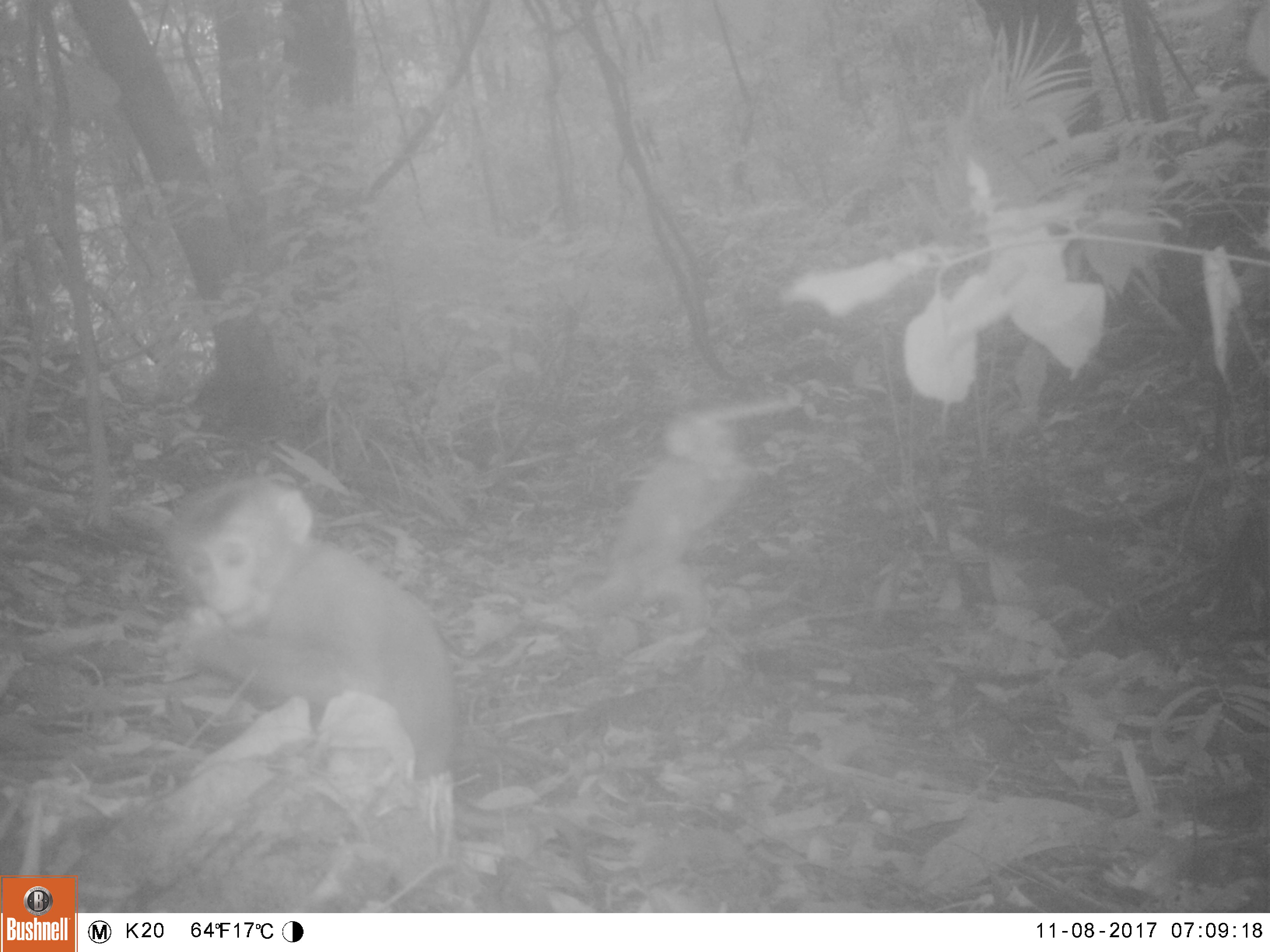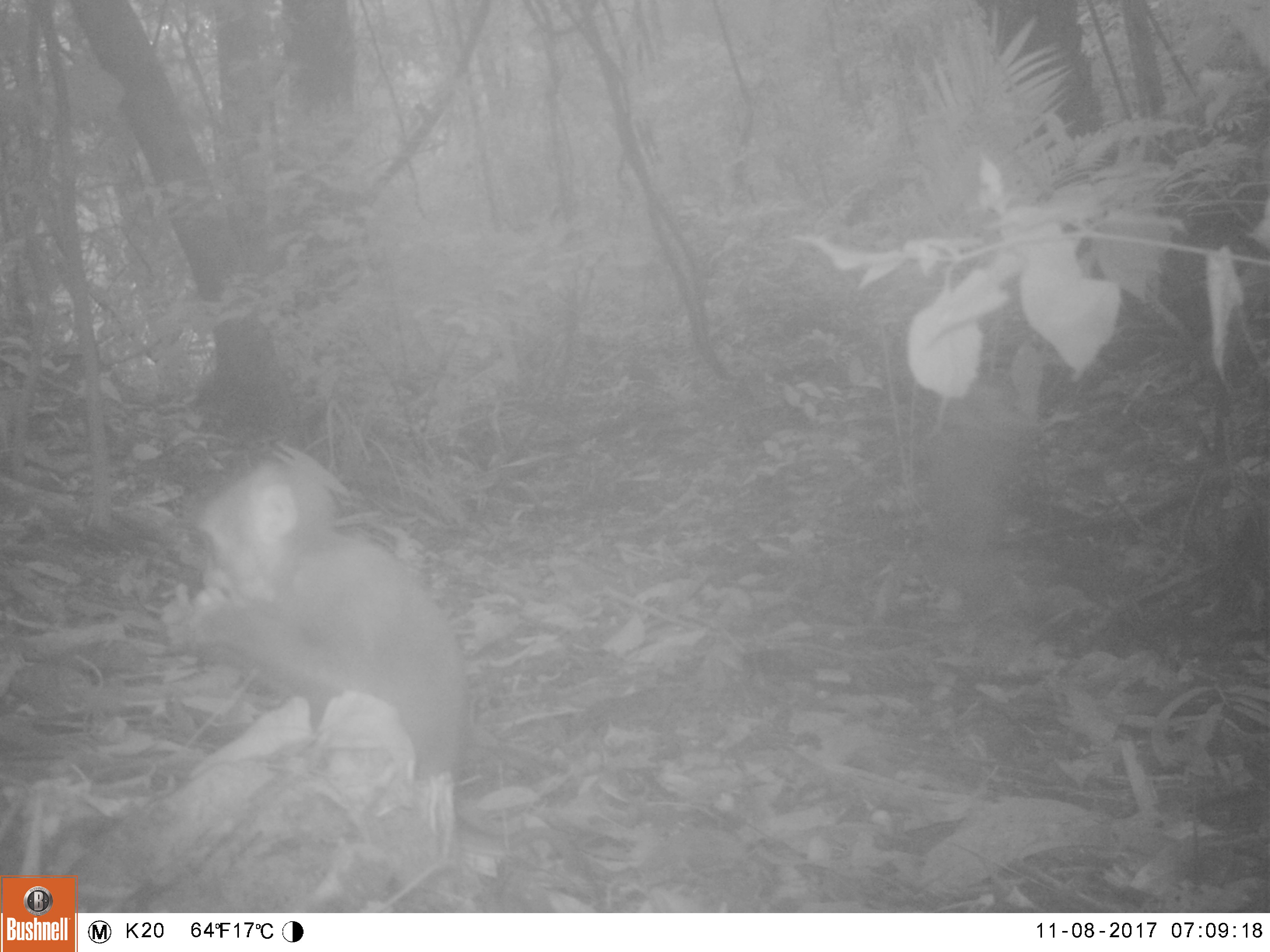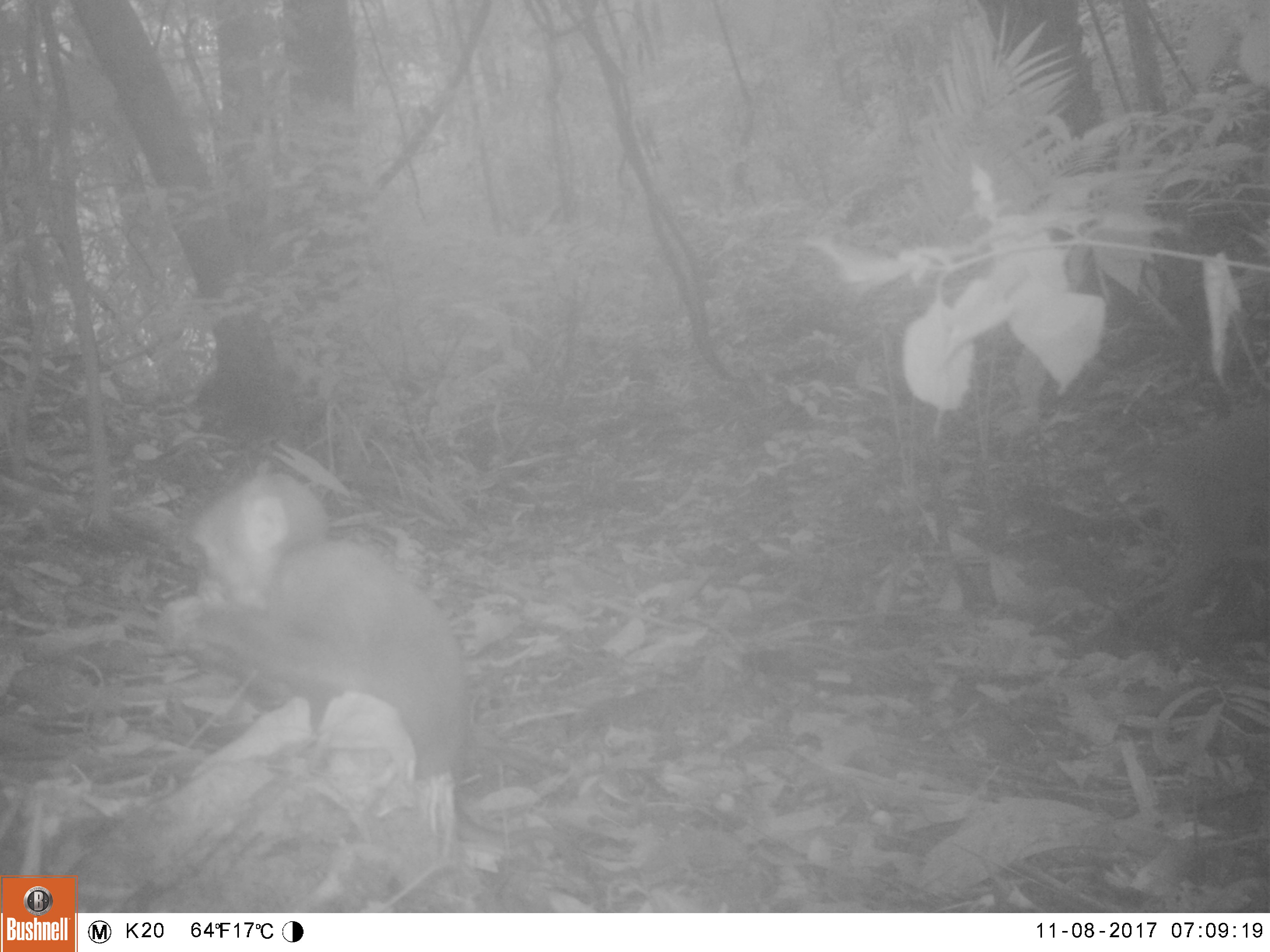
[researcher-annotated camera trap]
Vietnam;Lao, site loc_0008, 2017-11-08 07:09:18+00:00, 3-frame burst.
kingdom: Animalia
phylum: Chordata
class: Mammalia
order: Primates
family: Cercopithecidae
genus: Macaca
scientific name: Macaca nemestrina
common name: pig-tailed macaque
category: pig tailed macaque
Pig tailed macaque (pig-tailed macaque) (Macaca nemestrina). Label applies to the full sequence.